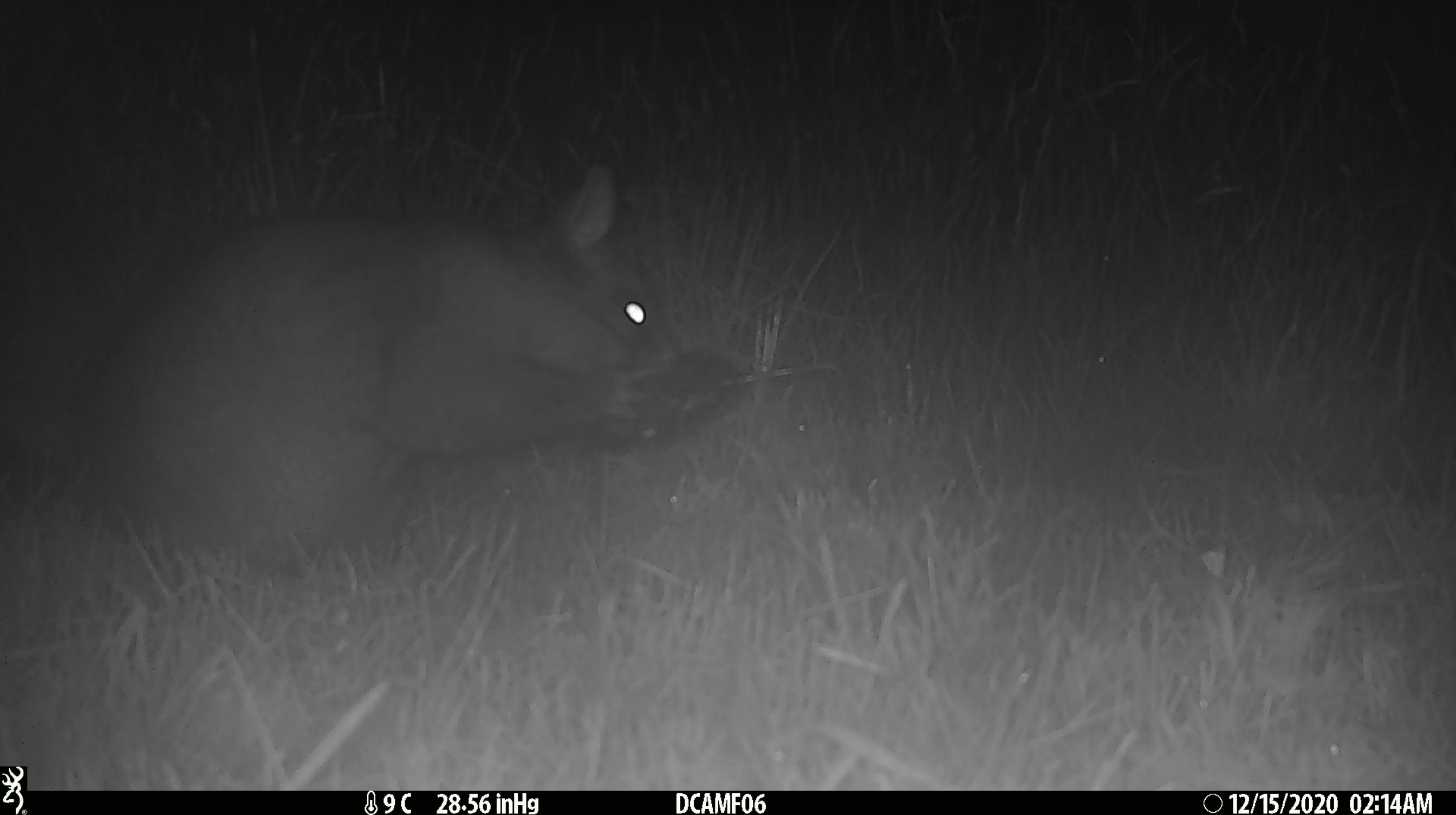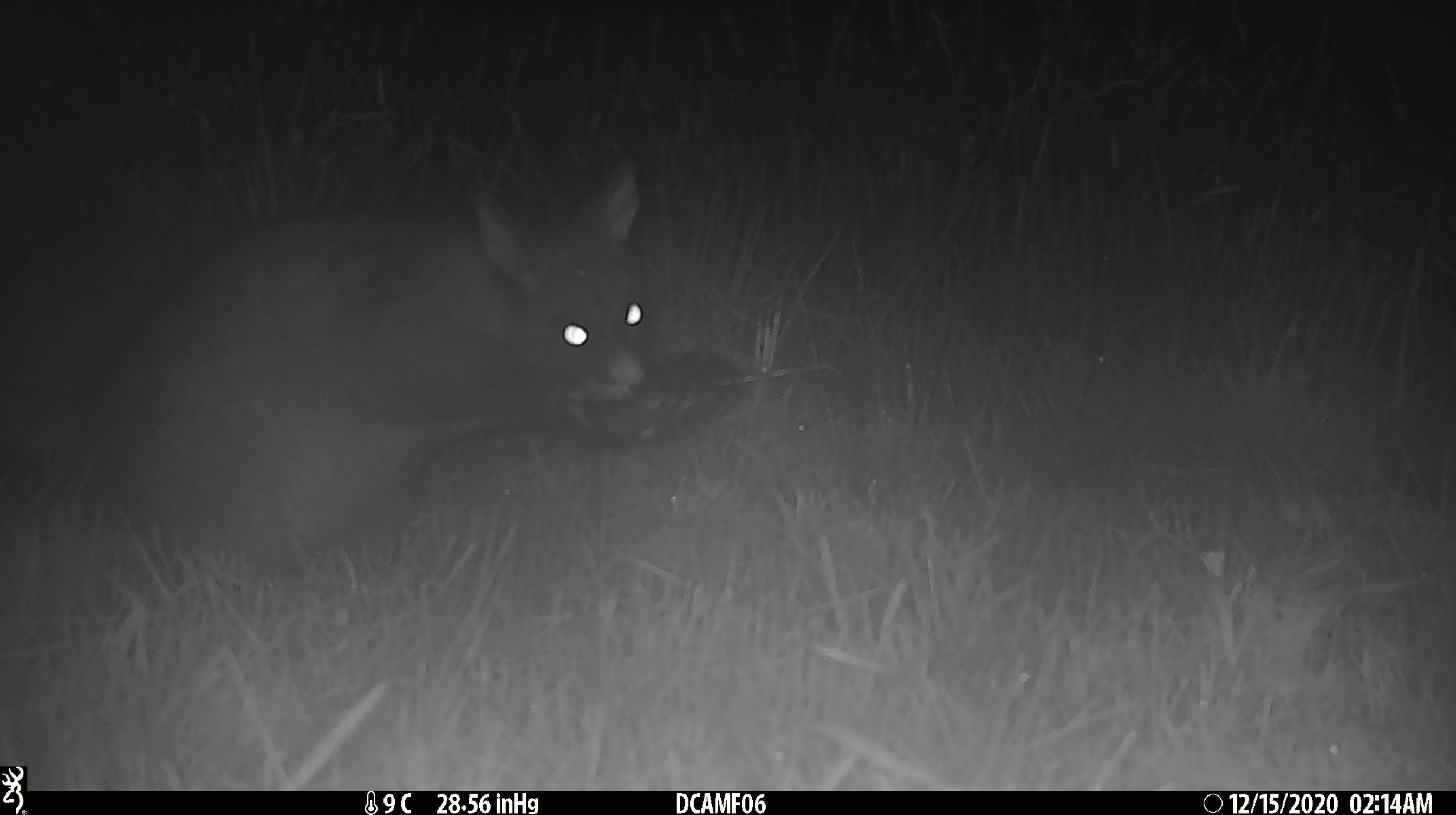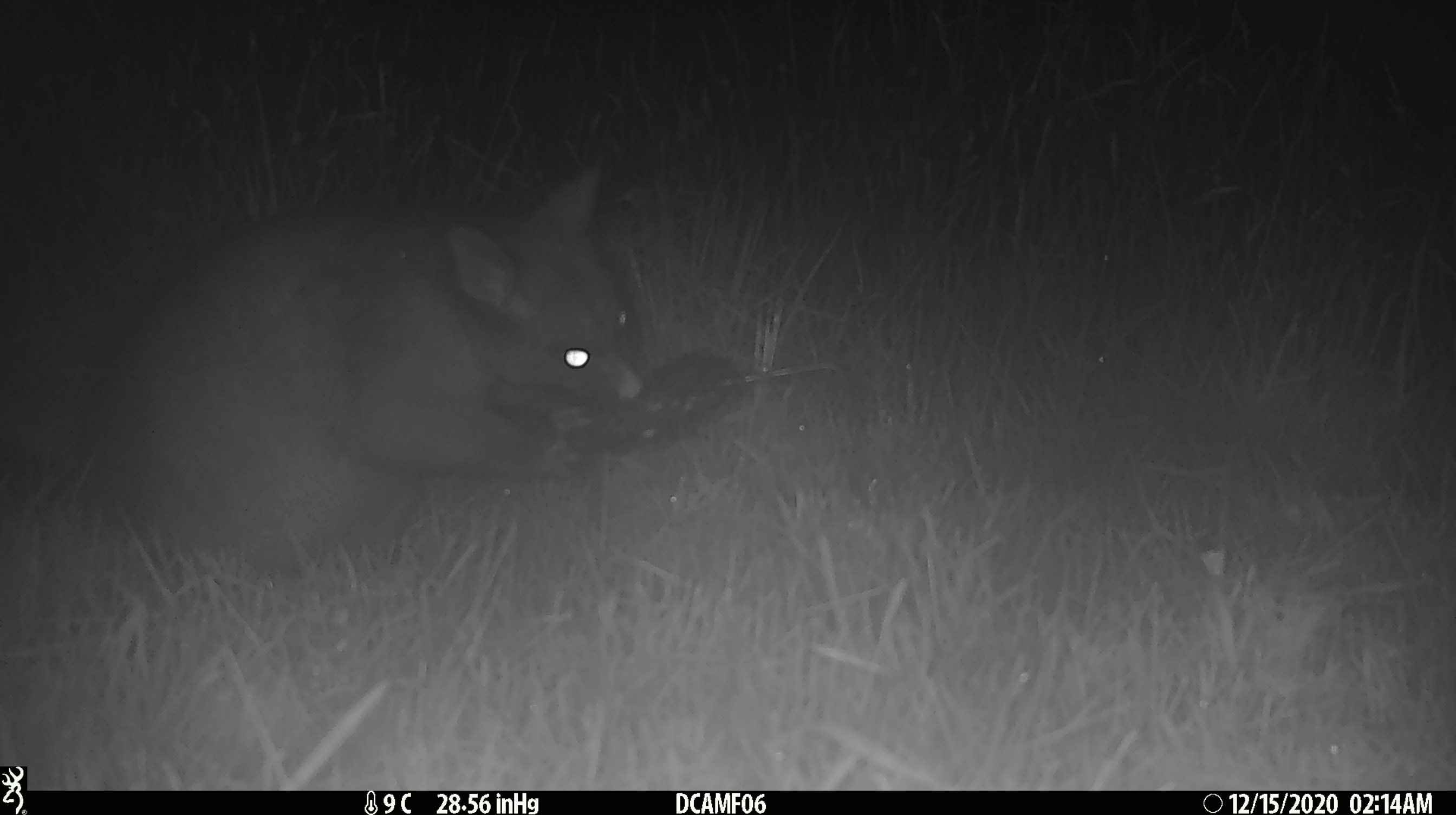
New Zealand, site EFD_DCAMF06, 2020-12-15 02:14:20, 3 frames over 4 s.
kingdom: Animalia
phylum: Chordata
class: Mammalia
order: Diprotodontia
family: Phalangeridae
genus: Trichosurus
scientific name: Trichosurus vulpecula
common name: common brushtail possum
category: possum